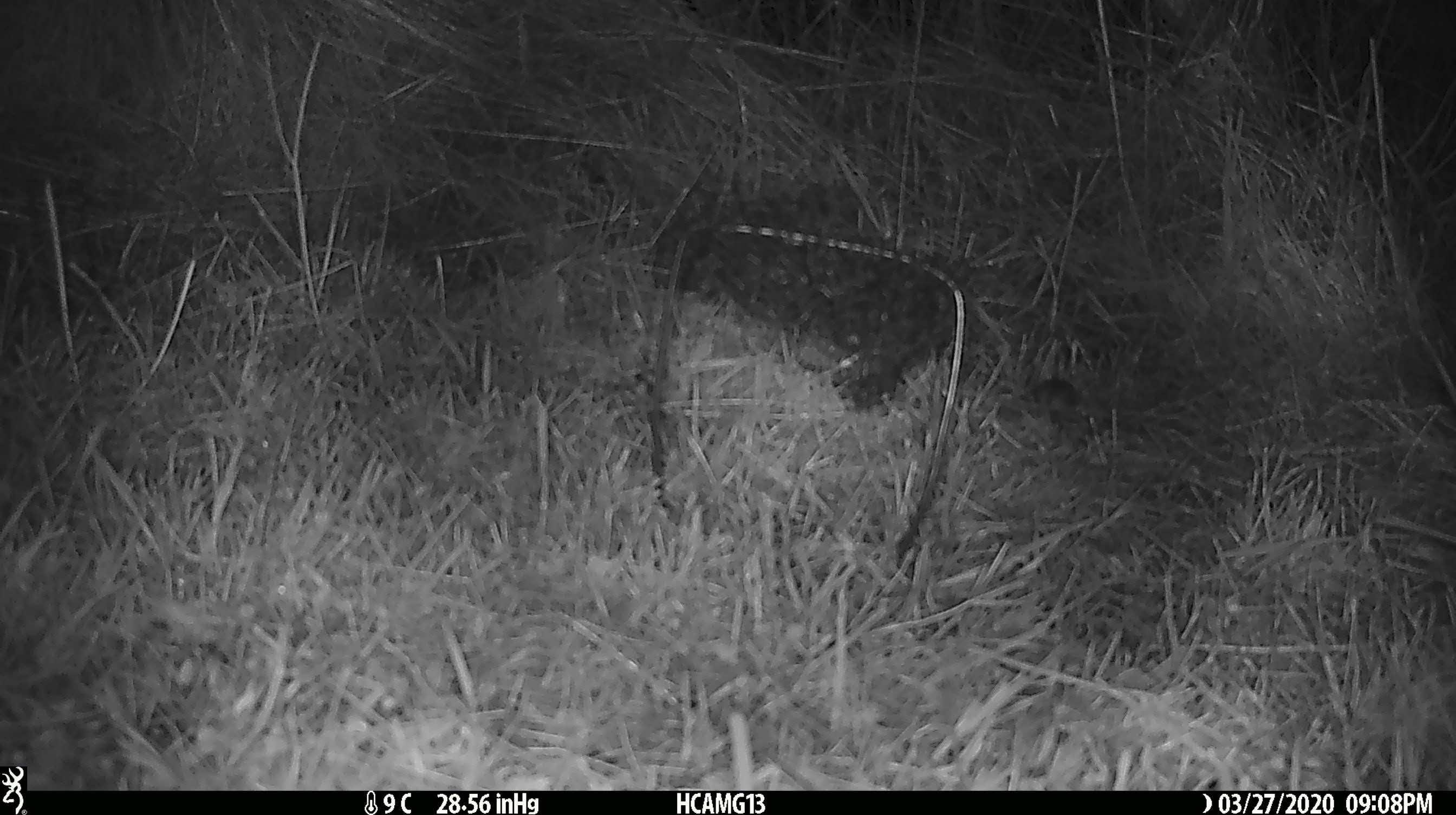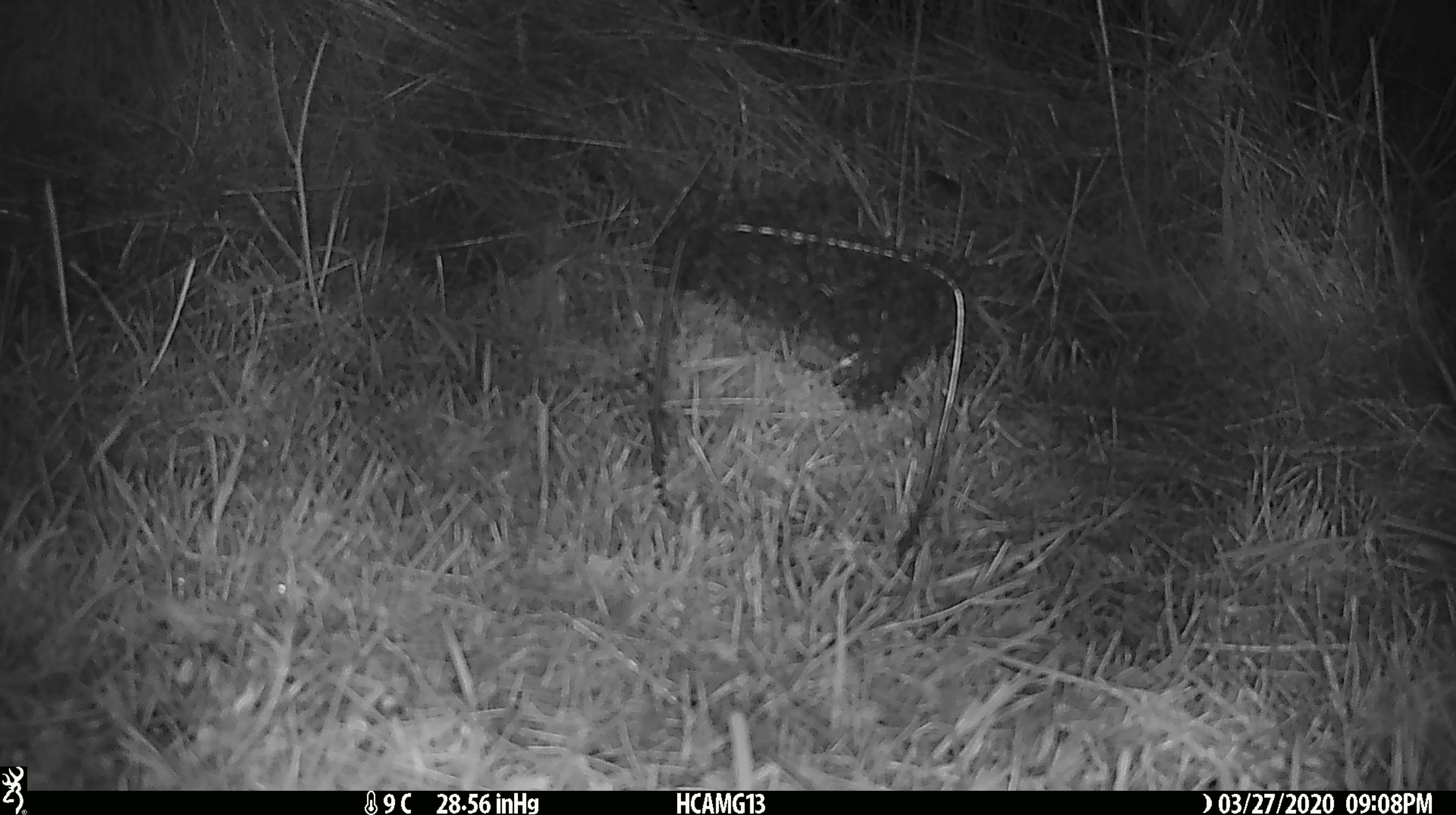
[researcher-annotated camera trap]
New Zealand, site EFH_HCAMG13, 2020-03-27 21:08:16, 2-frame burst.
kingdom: Animalia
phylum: Chordata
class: Mammalia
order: Rodentia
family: Muridae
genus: Mus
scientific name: Mus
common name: mouse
Mouse (Mus).